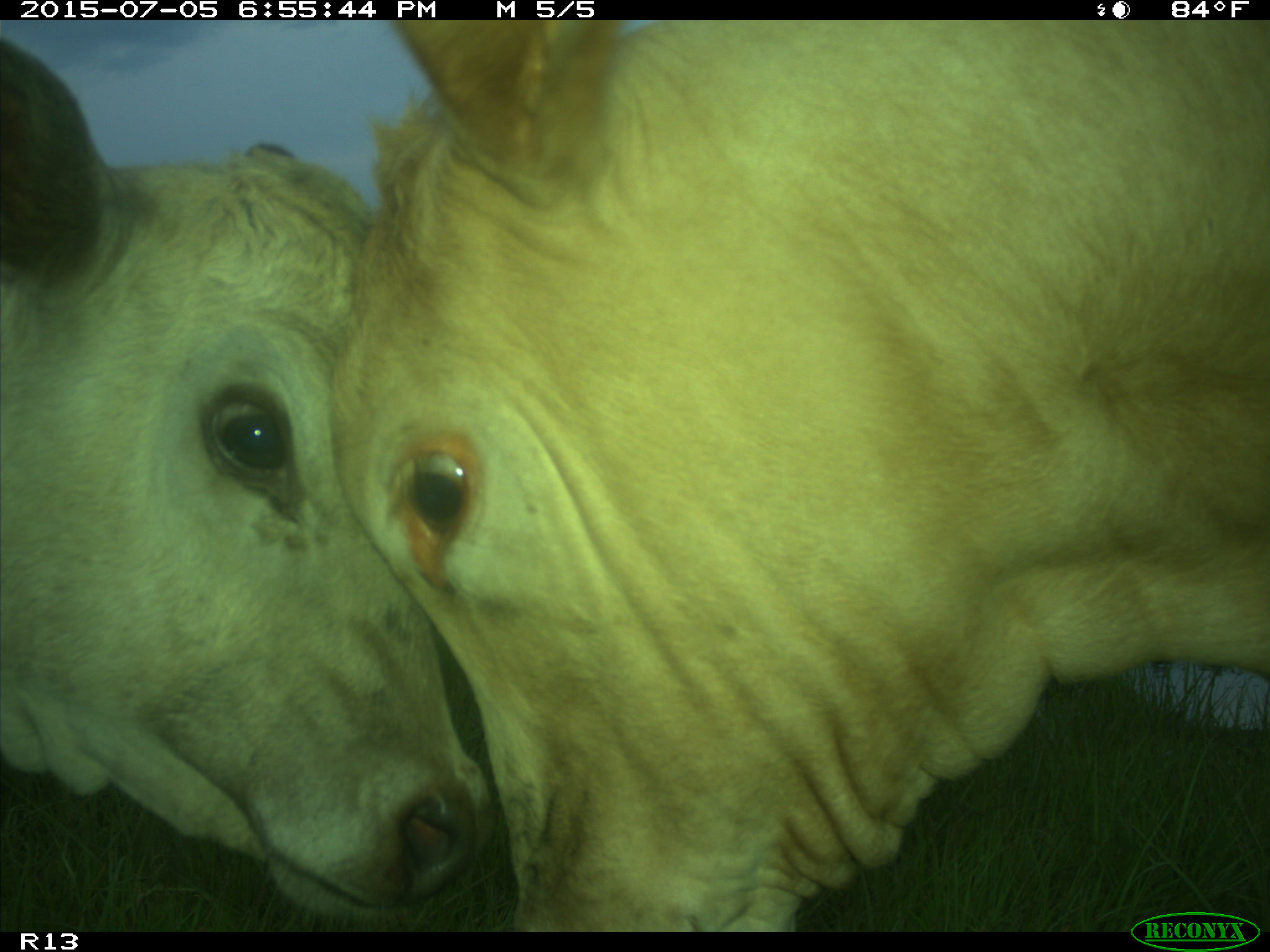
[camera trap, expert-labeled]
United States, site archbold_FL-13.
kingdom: Animalia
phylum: Chordata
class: Mammalia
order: Artiodactyla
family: Bovidae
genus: Bos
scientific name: Bos taurus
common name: domestic cow